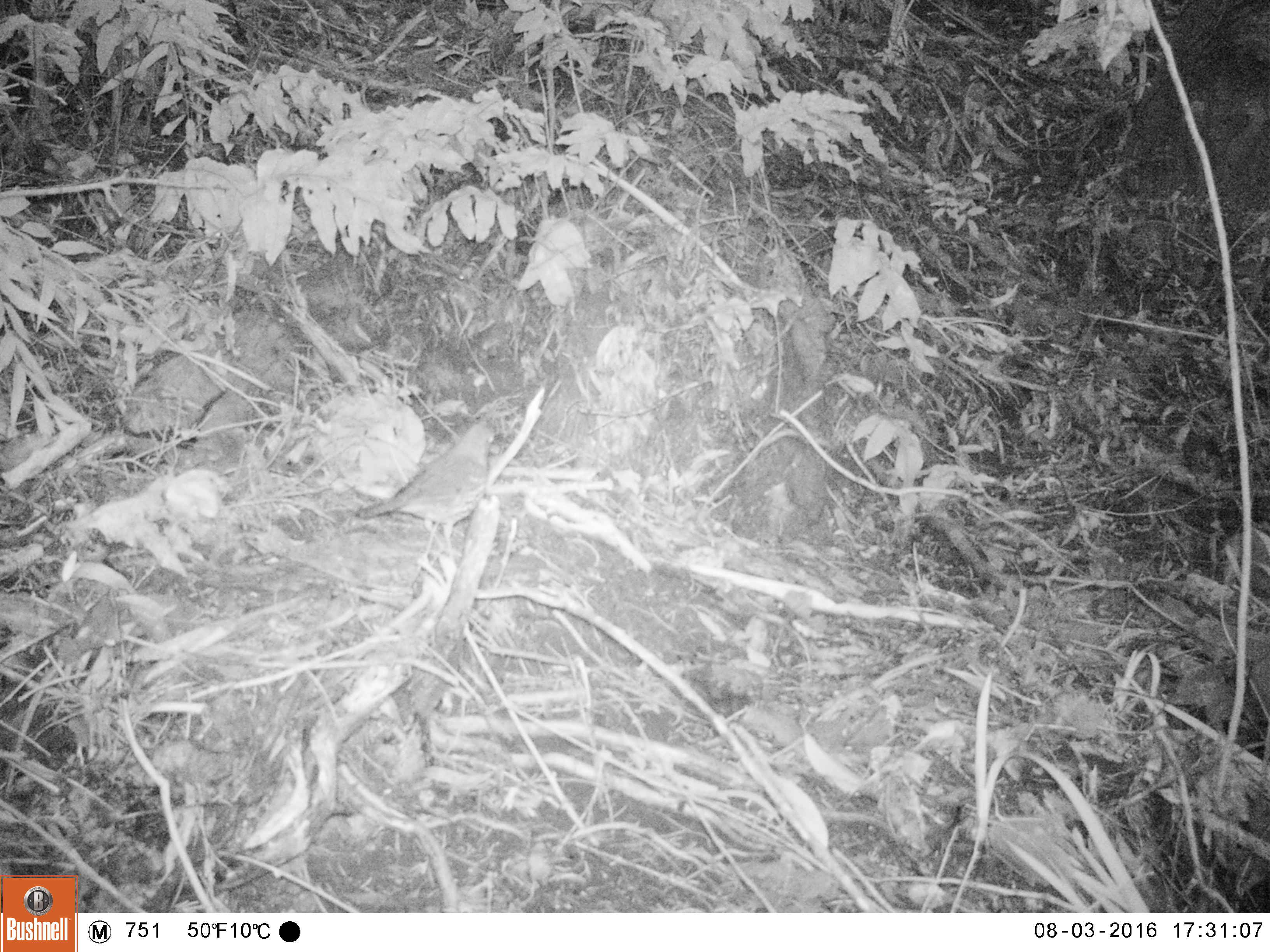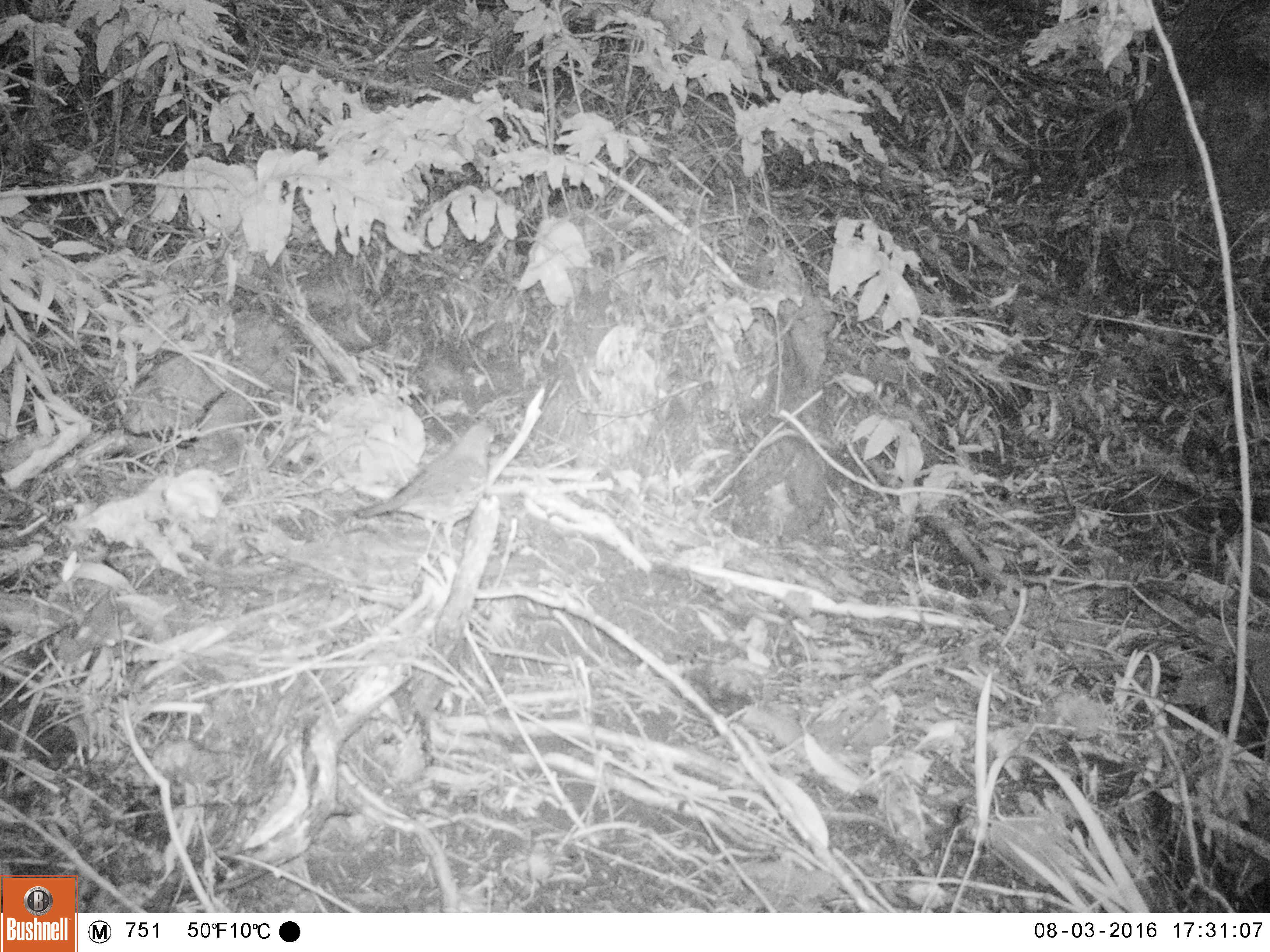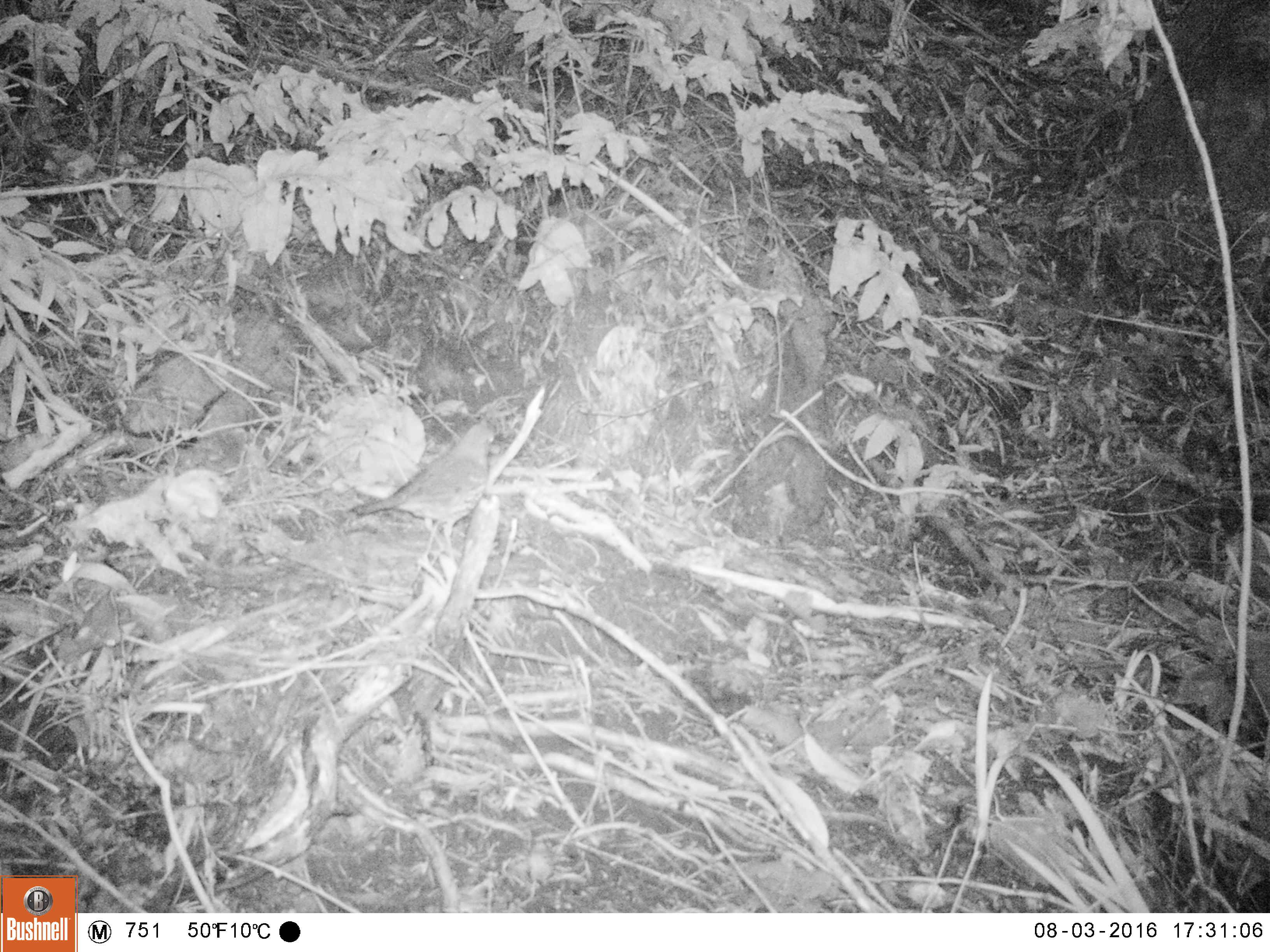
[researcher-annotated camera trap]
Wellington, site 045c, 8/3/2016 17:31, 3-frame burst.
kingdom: Animalia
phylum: Chordata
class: Aves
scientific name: Aves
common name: bird